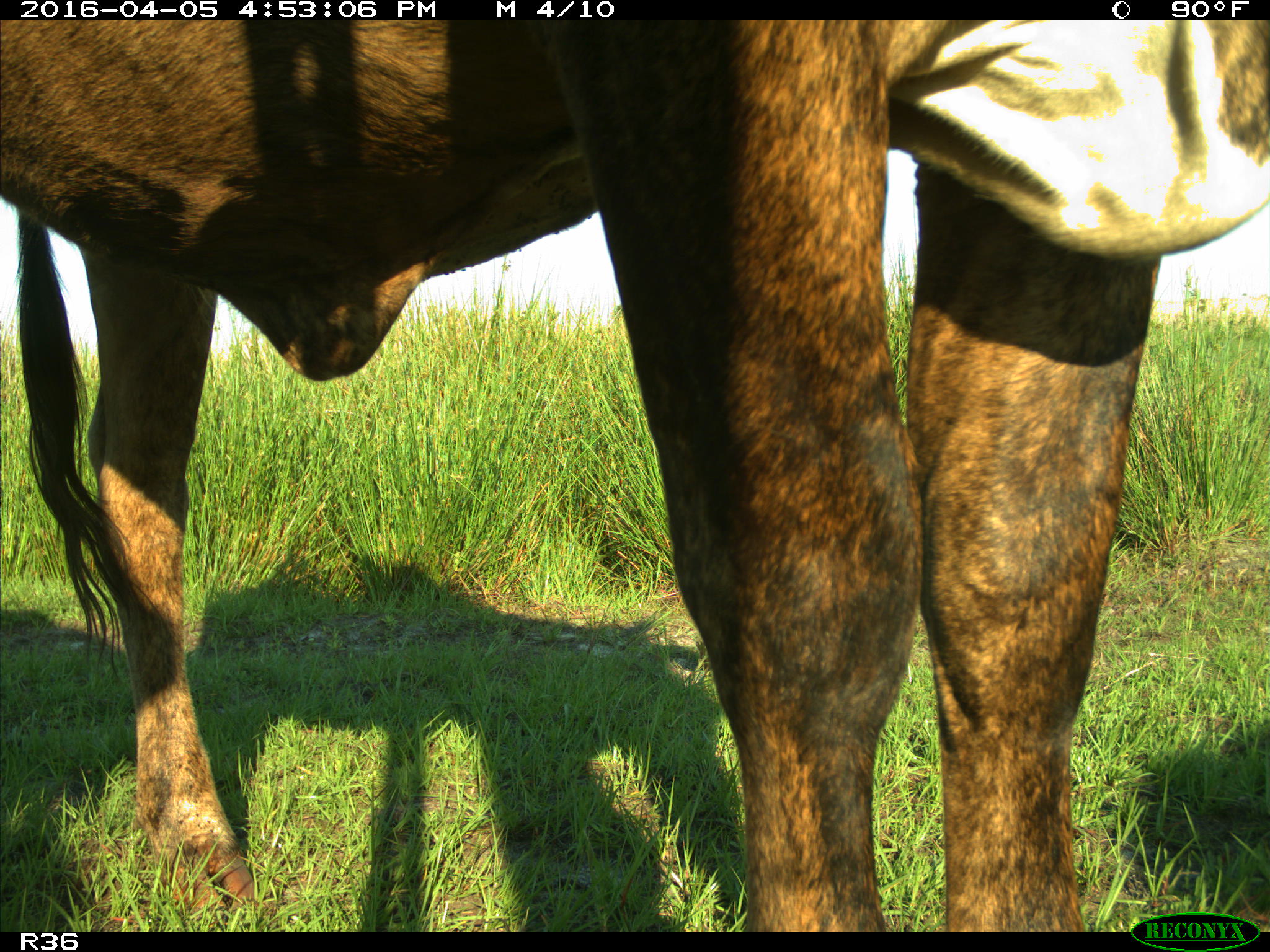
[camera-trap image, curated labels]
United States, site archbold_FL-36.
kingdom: Animalia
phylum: Chordata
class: Mammalia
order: Artiodactyla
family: Bovidae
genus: Bos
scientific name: Bos taurus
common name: domestic cow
Bos taurus (domestic cow).